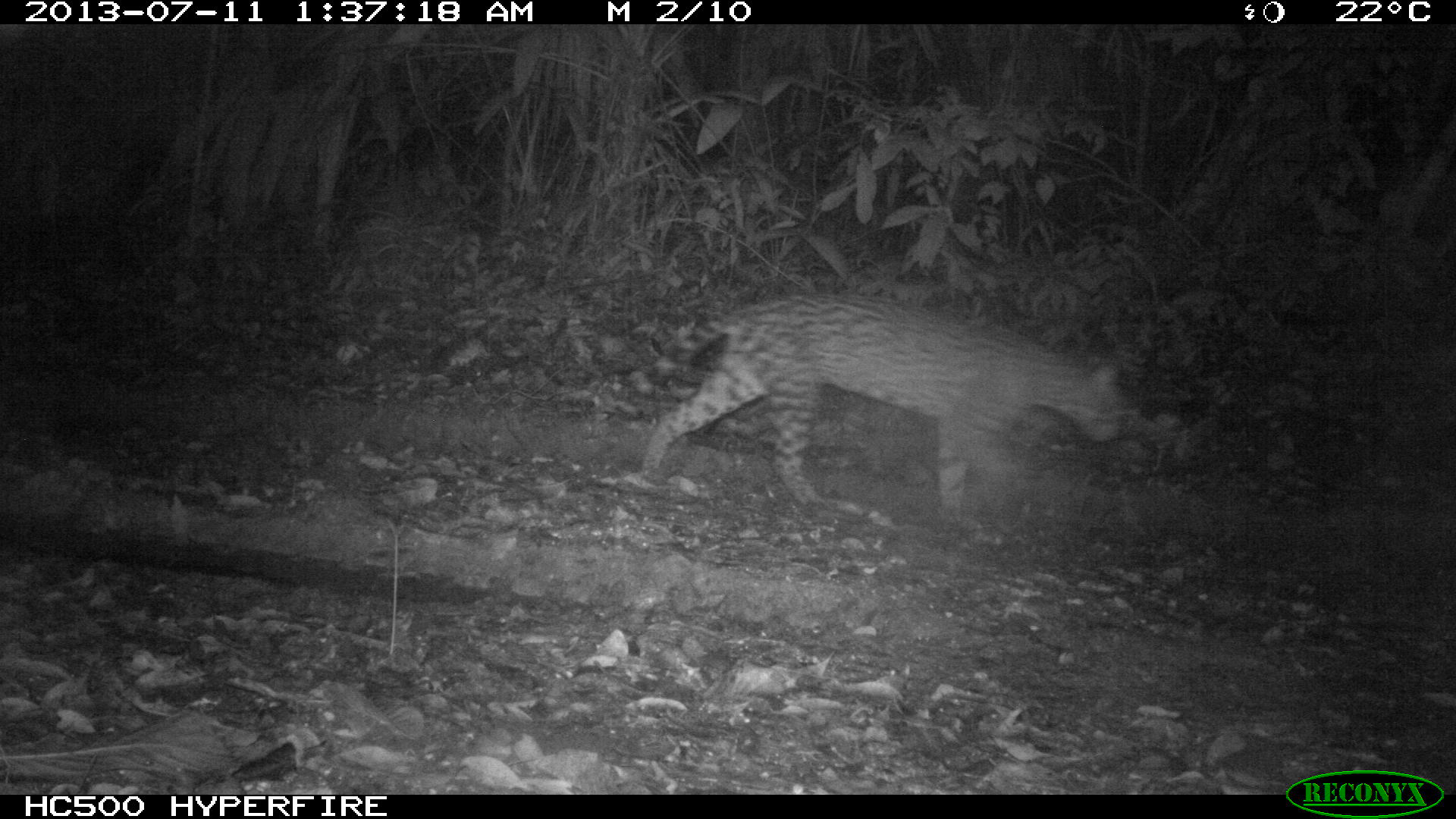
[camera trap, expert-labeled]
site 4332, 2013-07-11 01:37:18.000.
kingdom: Animalia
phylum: Chordata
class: Mammalia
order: Carnivora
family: Felidae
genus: Leopardus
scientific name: Leopardus pardalis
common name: ocelot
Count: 1.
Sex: male.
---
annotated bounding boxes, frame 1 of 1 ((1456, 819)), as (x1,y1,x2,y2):
leopardus pardalis: (635,292,1130,525)